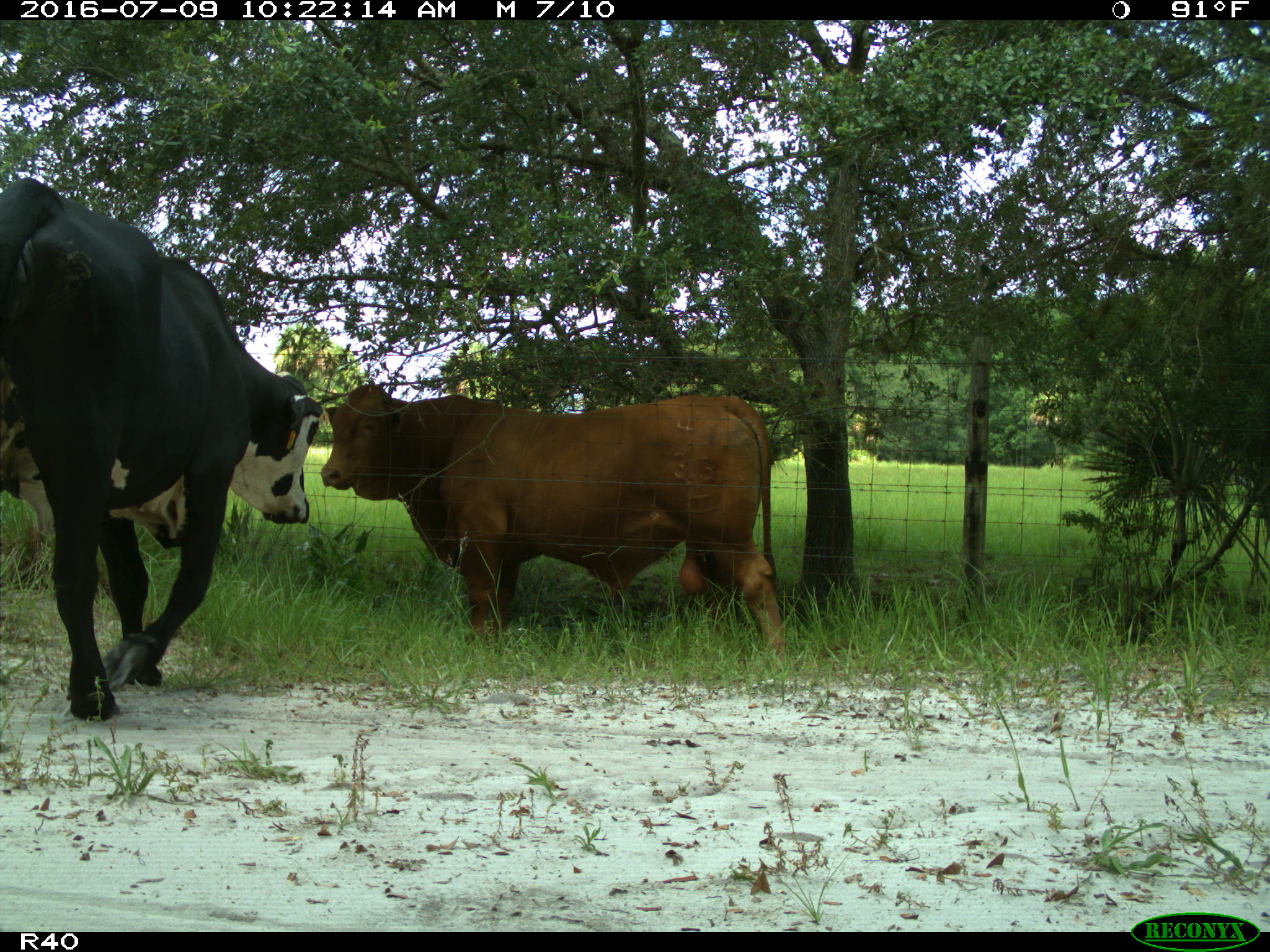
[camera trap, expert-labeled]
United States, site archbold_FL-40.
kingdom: Animalia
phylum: Chordata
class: Mammalia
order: Artiodactyla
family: Bovidae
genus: Bos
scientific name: Bos taurus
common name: domestic cow